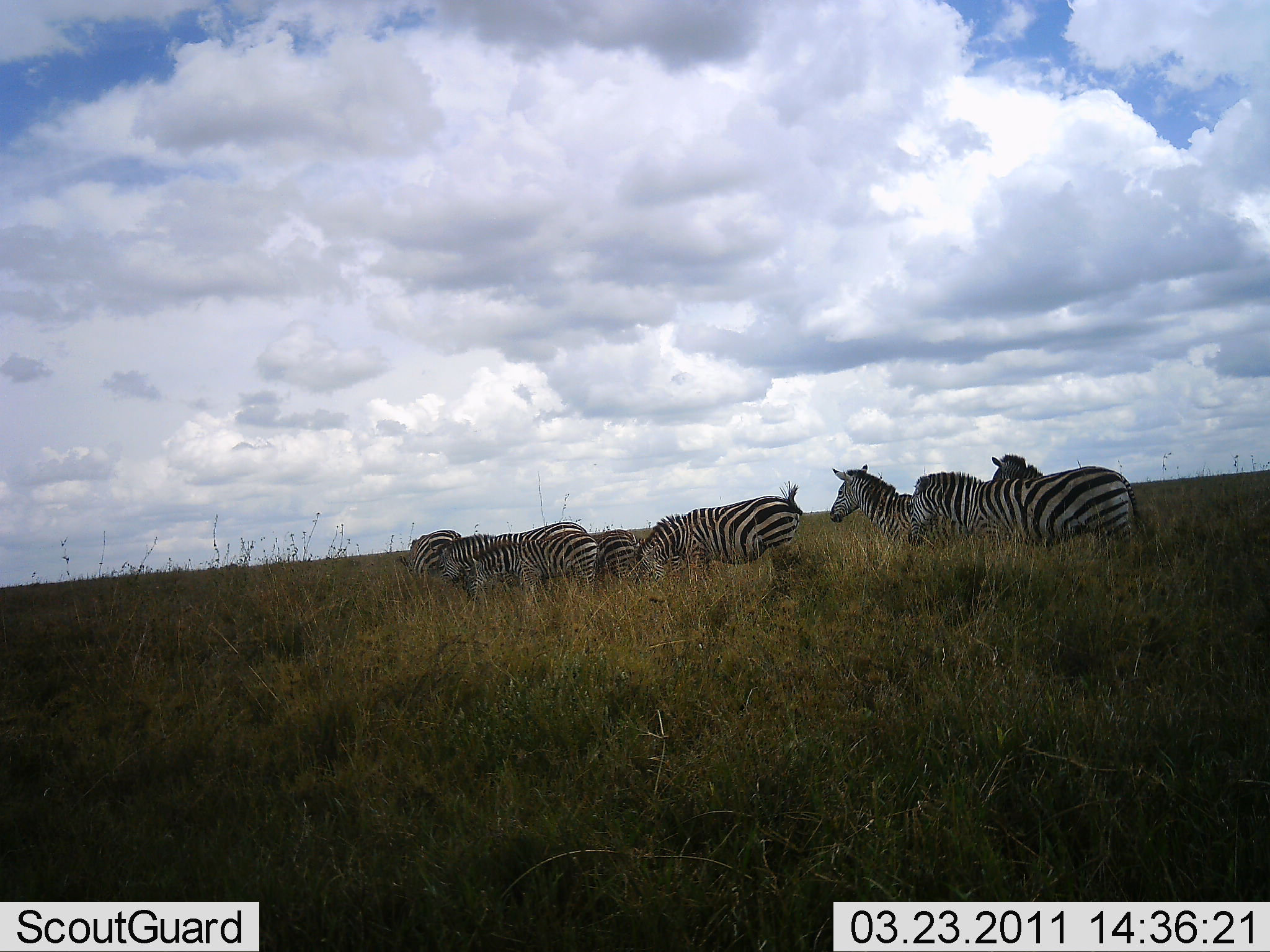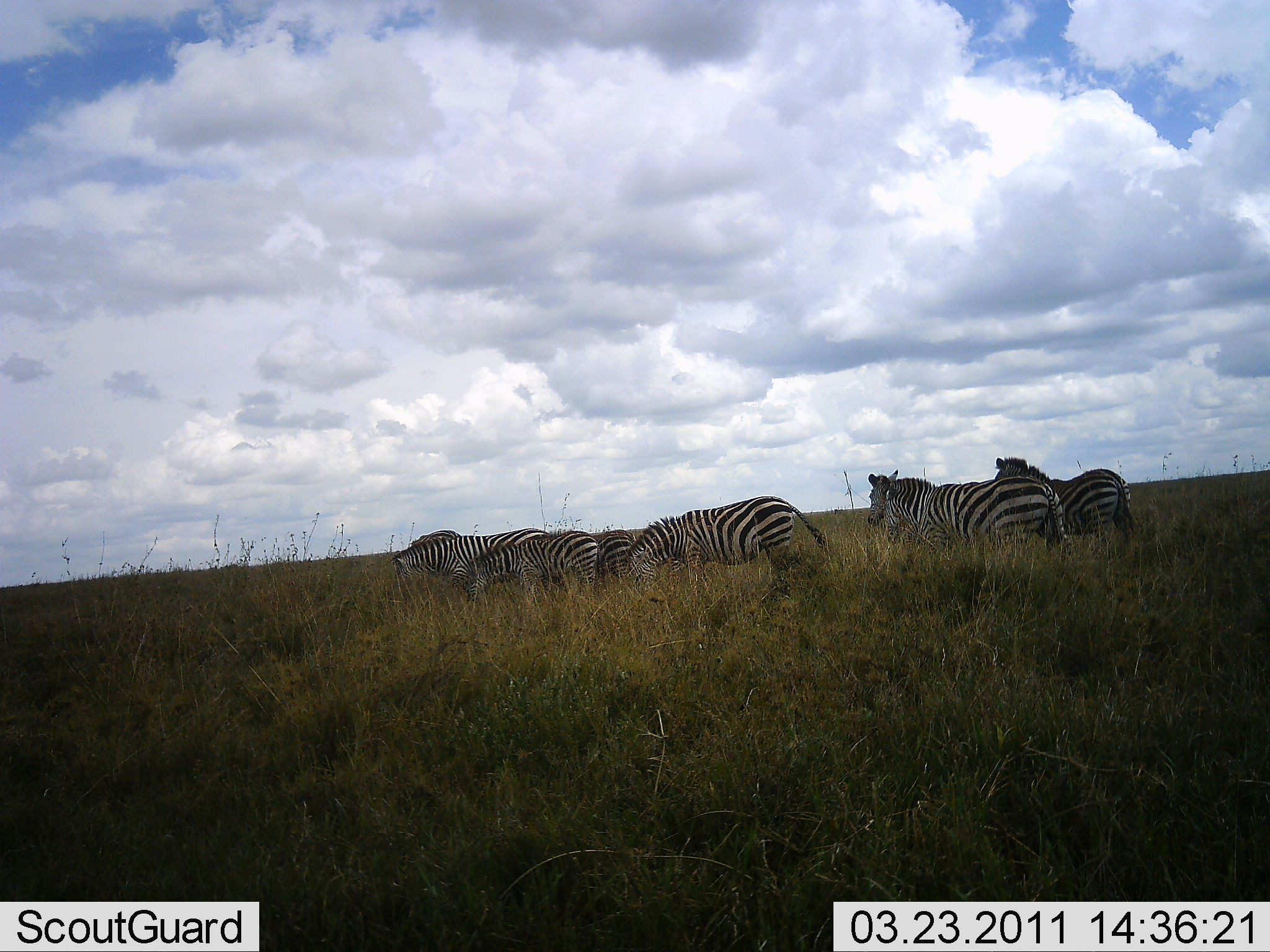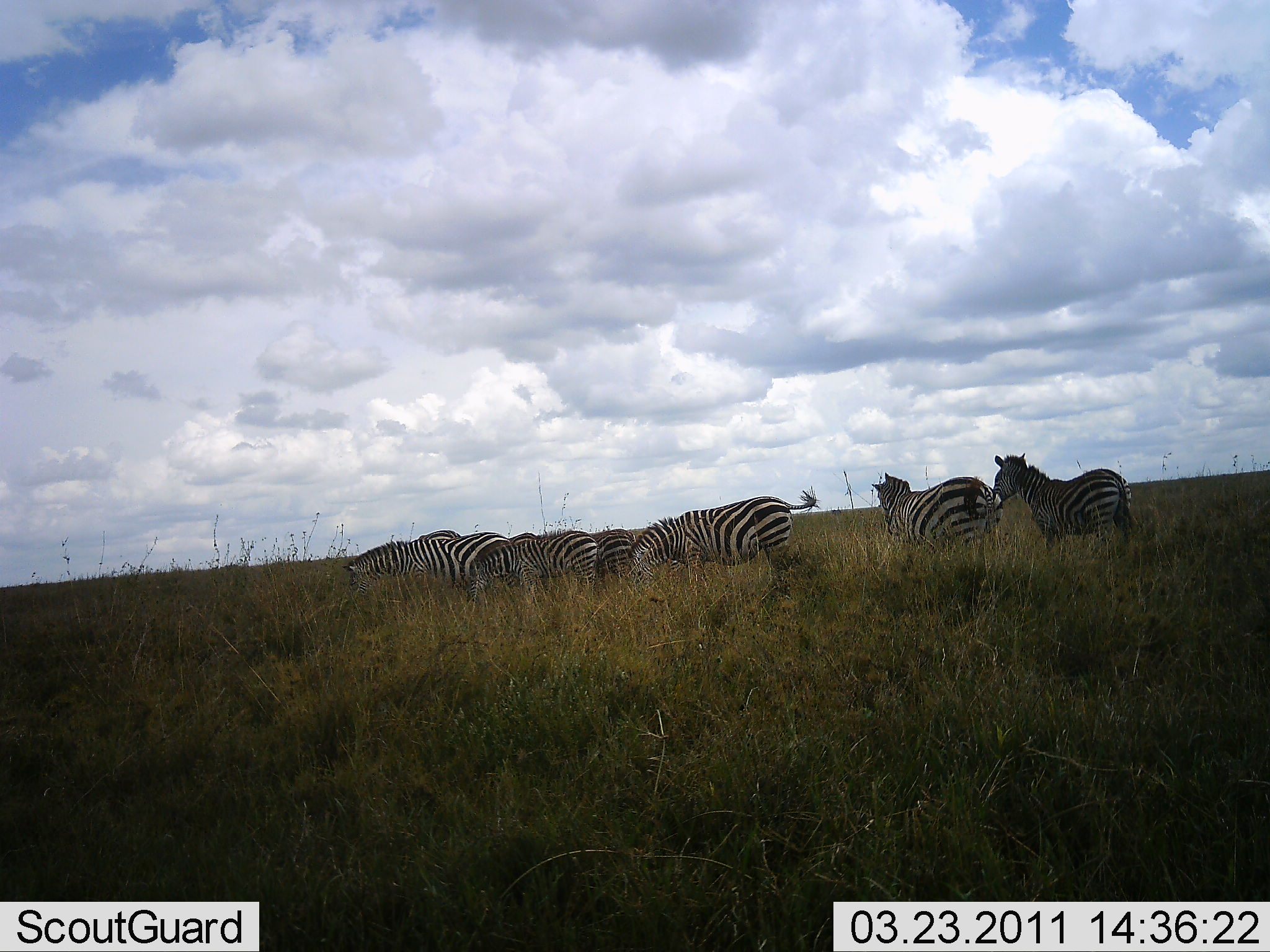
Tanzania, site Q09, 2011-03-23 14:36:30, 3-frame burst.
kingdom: Animalia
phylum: Chordata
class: Mammalia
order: Perissodactyla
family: Equidae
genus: Equus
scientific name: Equus quagga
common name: plains zebra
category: zebra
Zebra (plains zebra) (Equus quagga), count 7. Behavior (volunteer vote fractions): standing 67%, resting 0%, moving 17%, interacting 0%. Young present (vote fraction): 0%. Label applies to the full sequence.